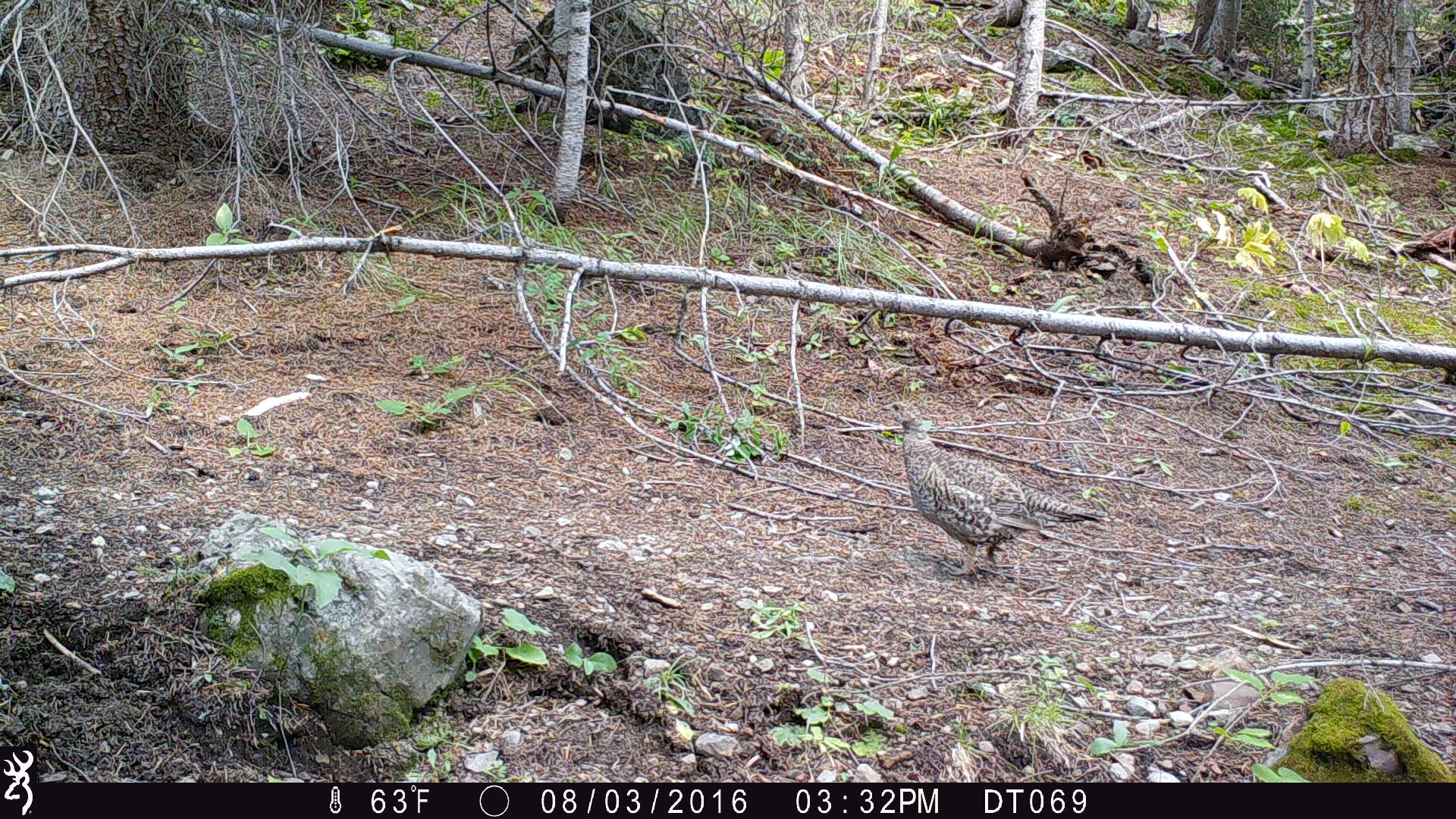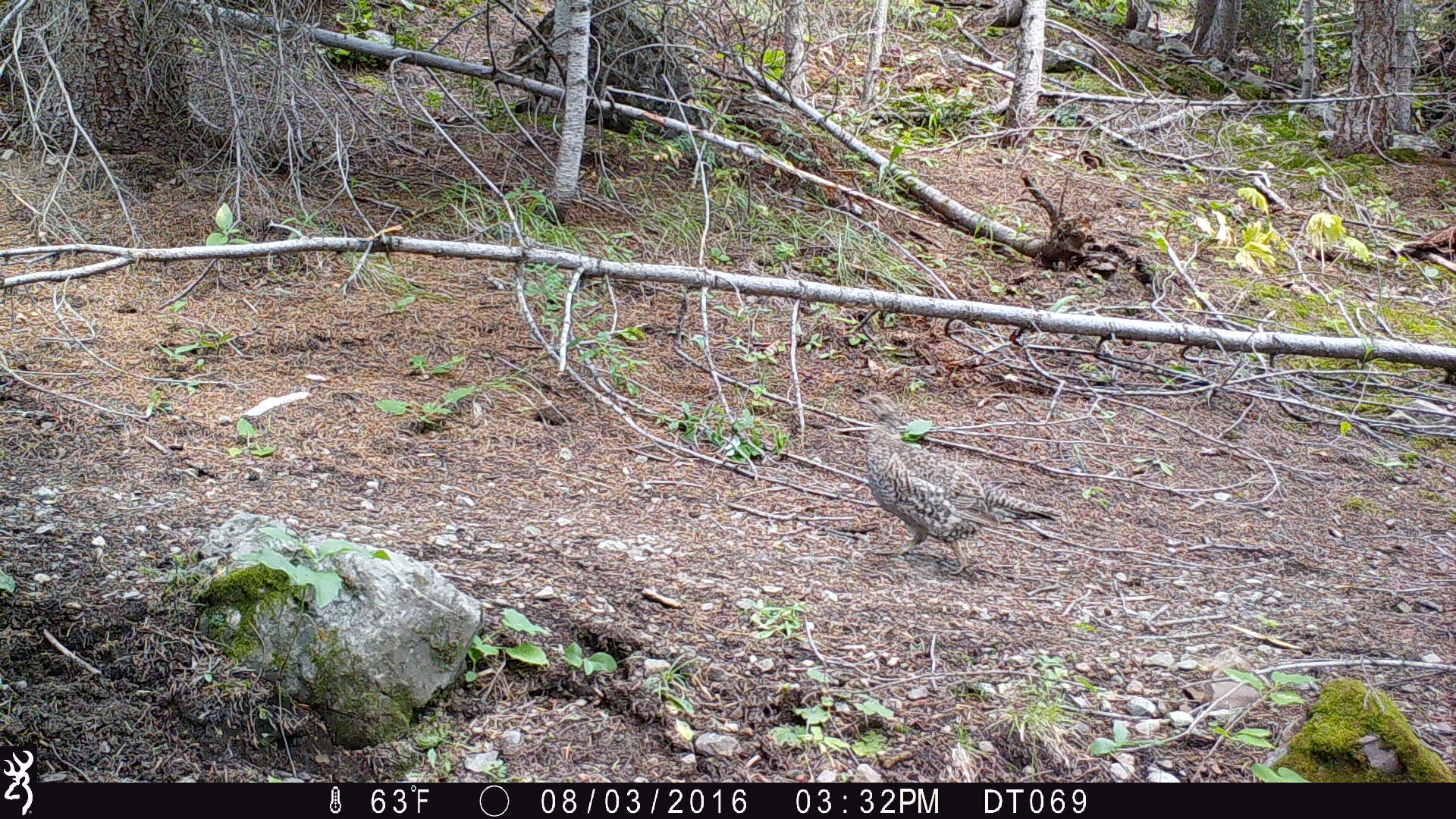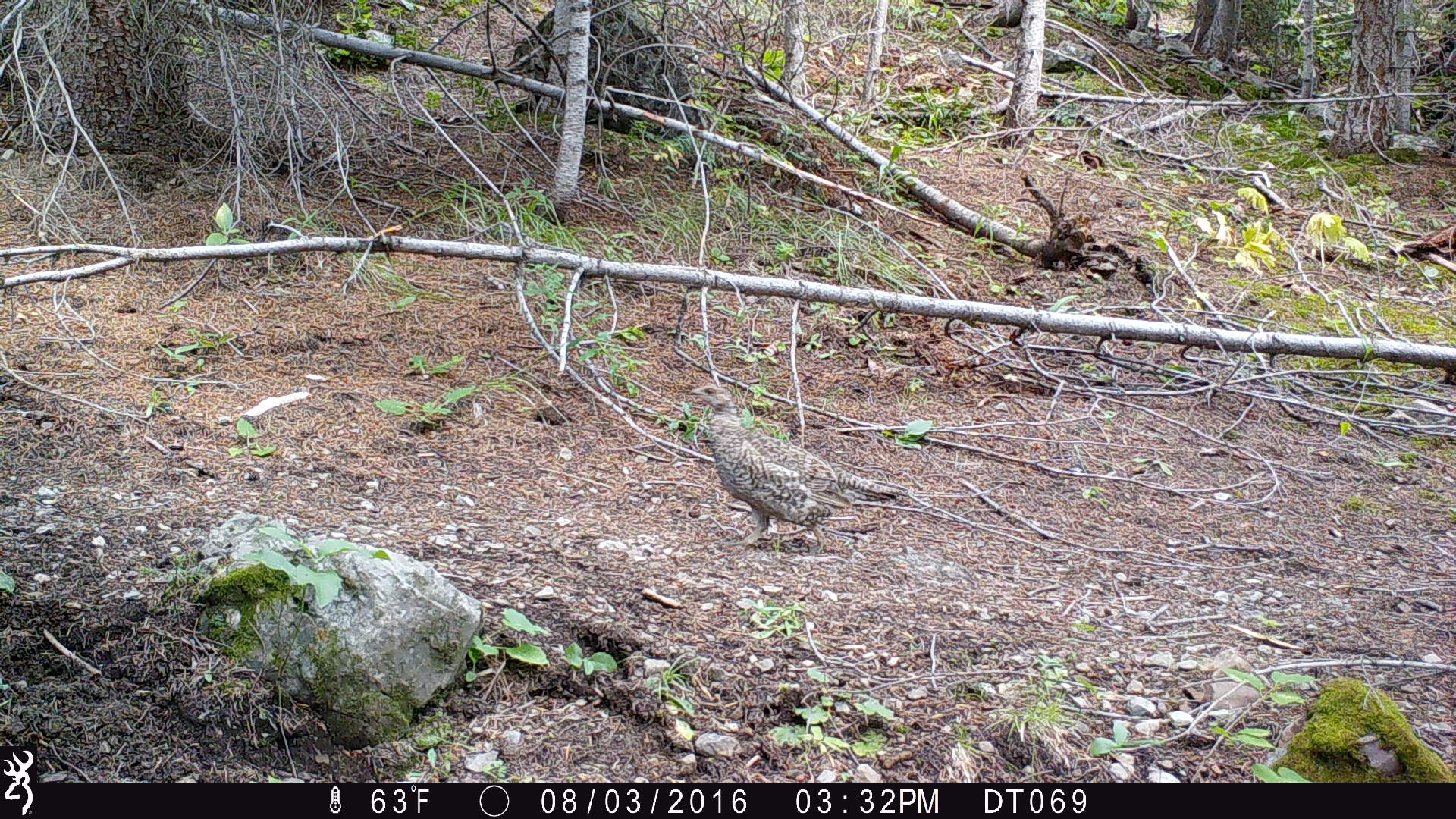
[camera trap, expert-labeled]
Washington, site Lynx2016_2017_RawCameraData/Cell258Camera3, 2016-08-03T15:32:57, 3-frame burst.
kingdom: Animalia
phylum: Chordata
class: Aves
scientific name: Aves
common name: birds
Aves (birds). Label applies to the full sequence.